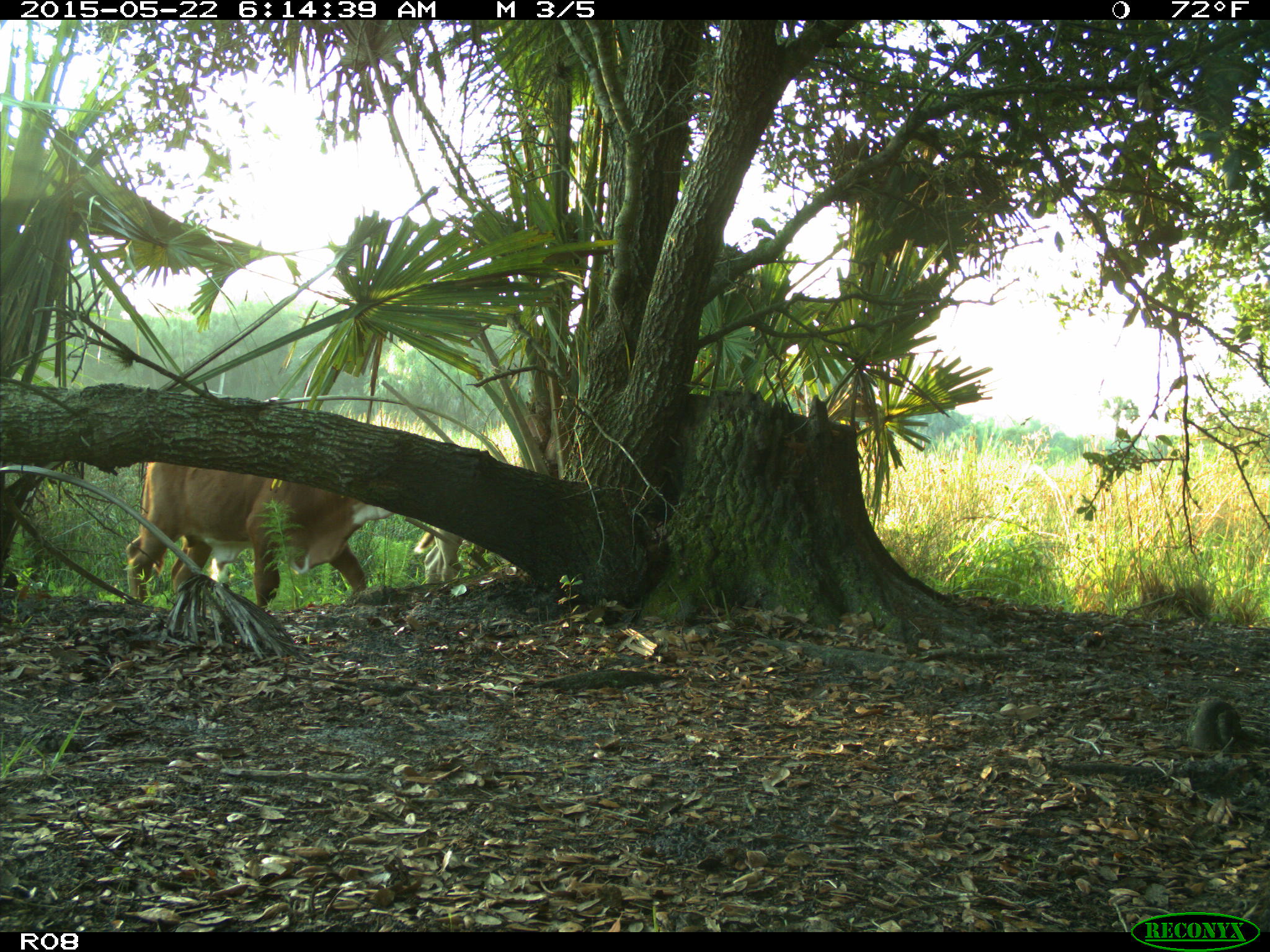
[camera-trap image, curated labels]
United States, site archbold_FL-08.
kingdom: Animalia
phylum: Chordata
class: Mammalia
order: Artiodactyla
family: Bovidae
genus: Bos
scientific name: Bos taurus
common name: domestic cow